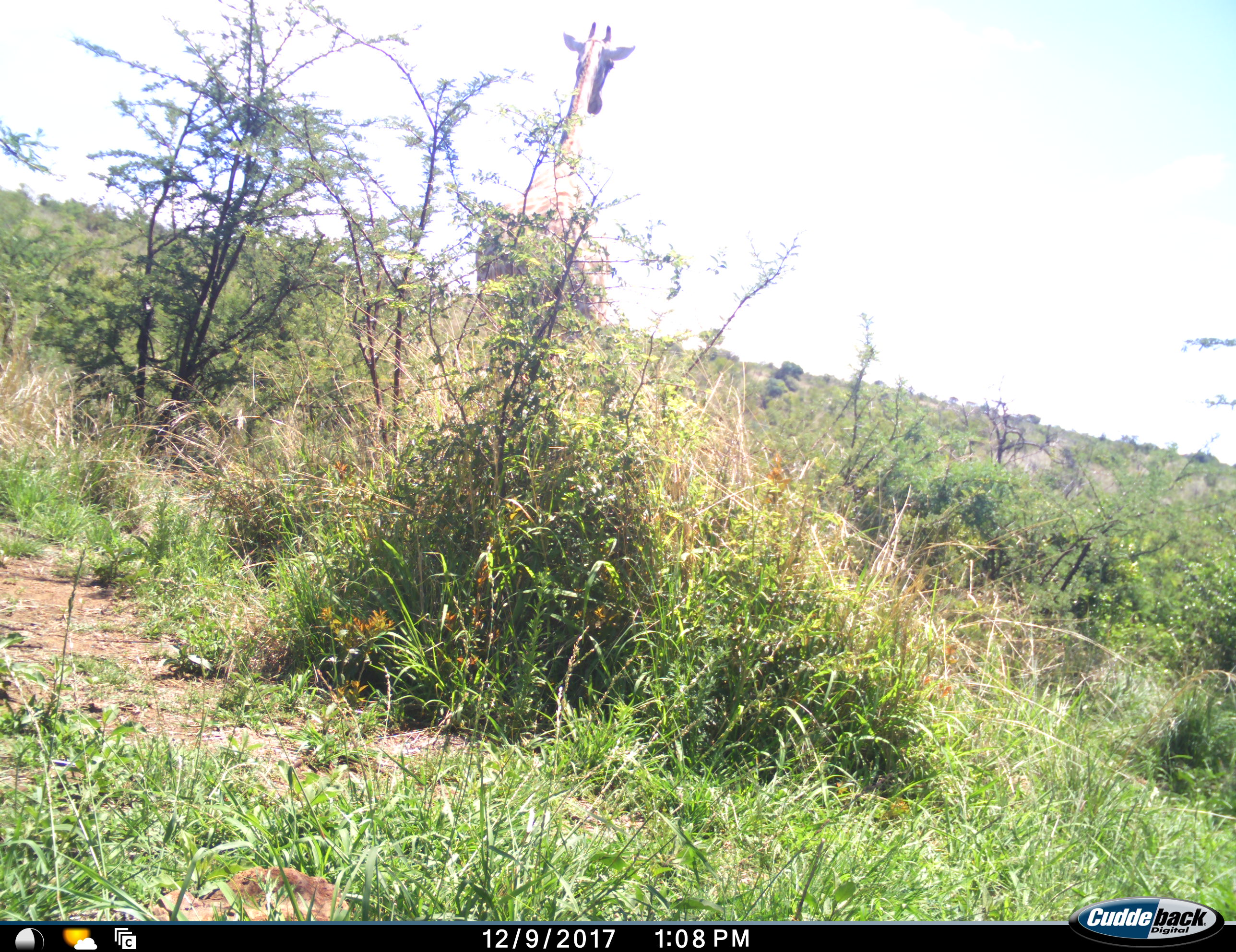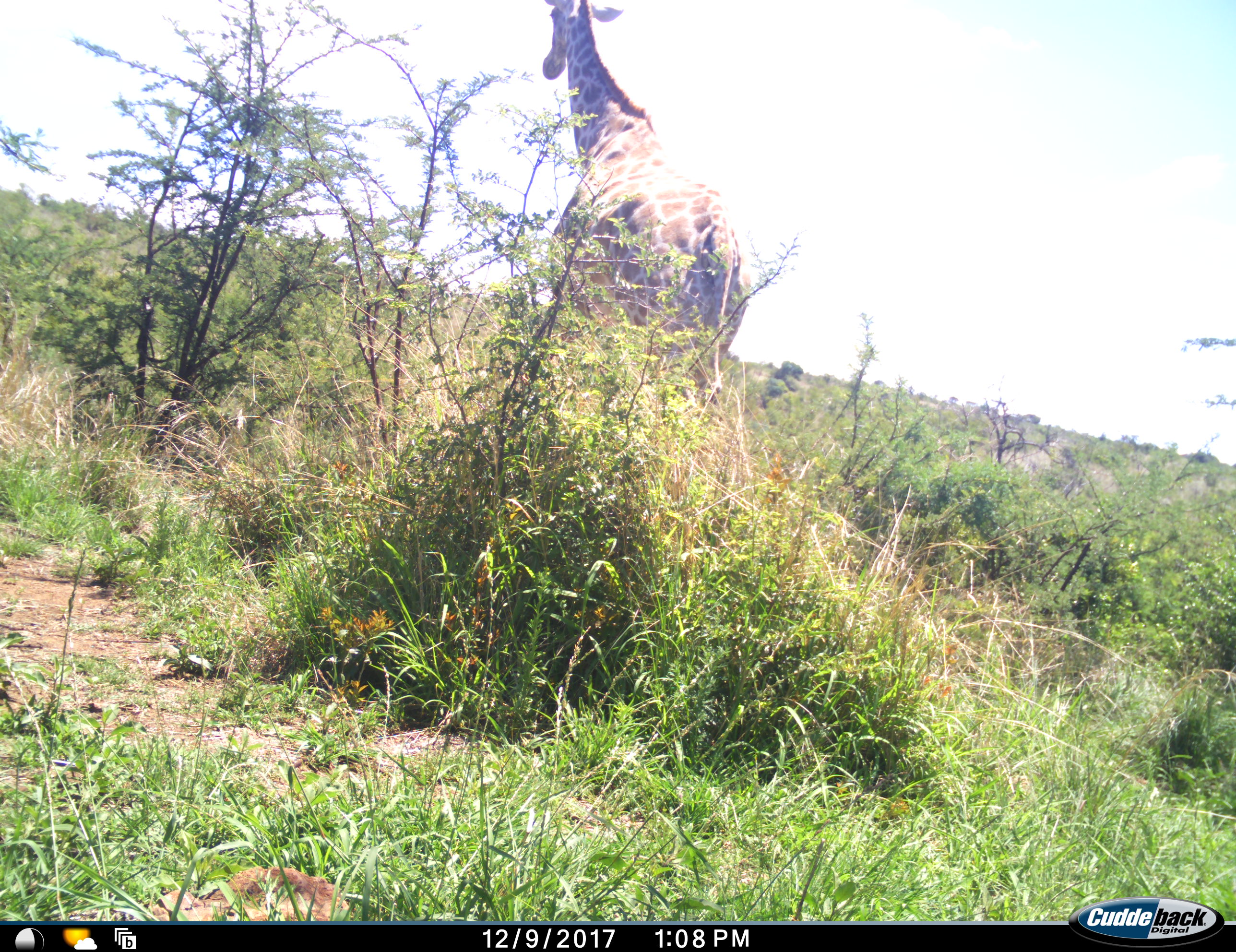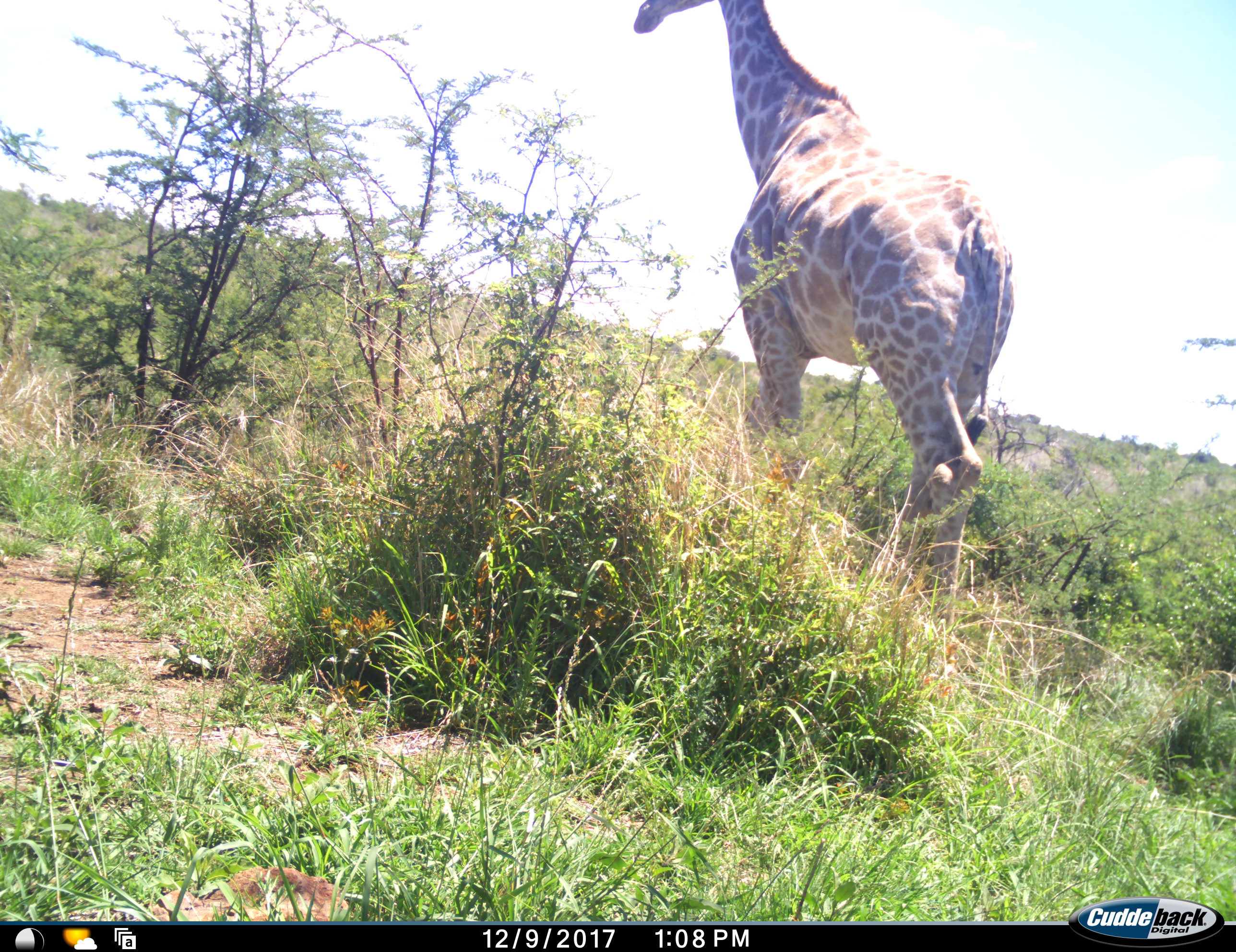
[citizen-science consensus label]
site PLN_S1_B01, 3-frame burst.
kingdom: Animalia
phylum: Chordata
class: Mammalia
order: Artiodactyla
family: Giraffidae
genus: Giraffa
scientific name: Giraffa camelopardalis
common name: giraffe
Giraffe (Giraffa camelopardalis), count 1. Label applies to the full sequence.